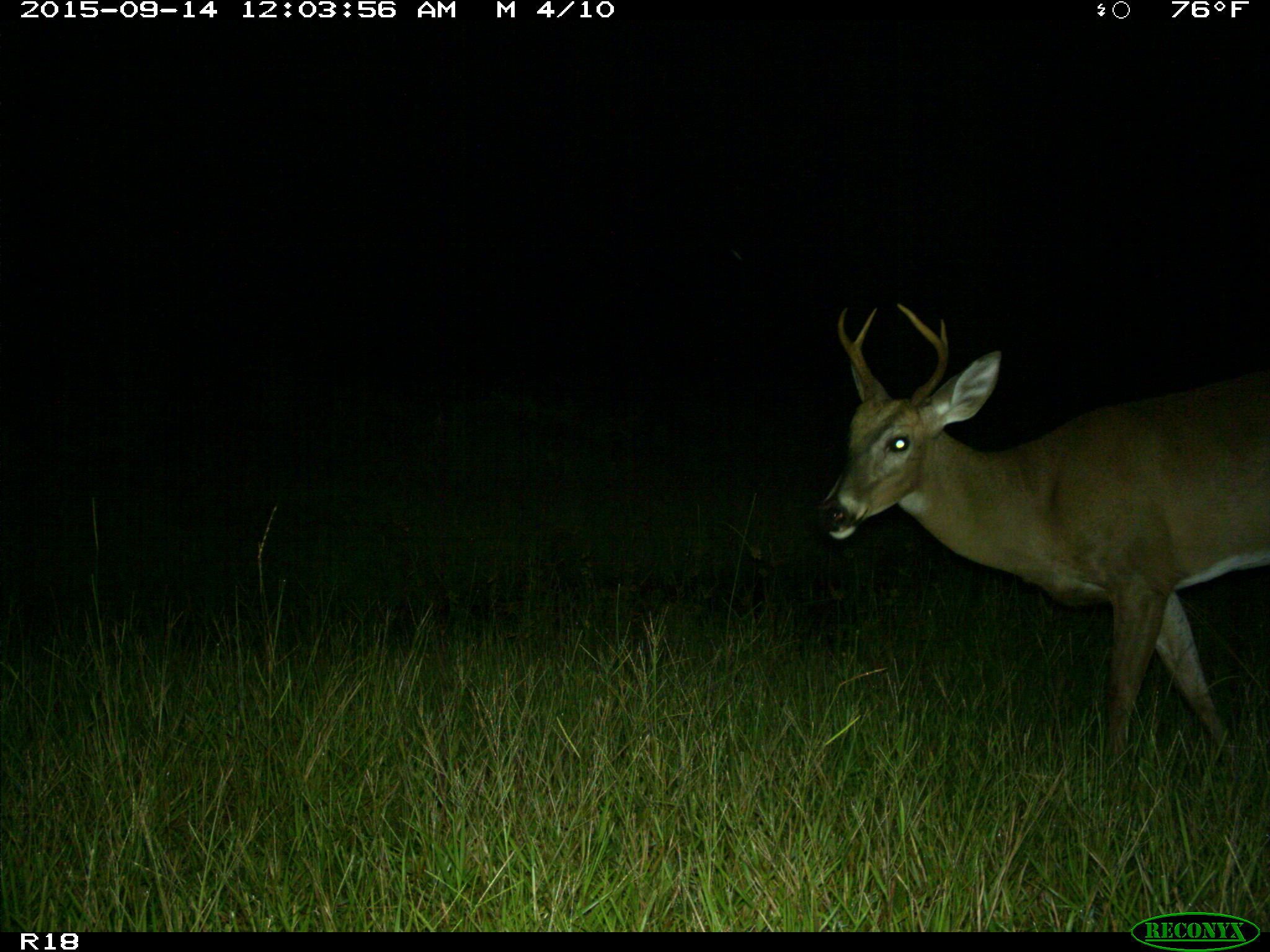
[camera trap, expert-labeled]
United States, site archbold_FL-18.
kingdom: Animalia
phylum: Chordata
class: Mammalia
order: Artiodactyla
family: Cervidae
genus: Odocoileus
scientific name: Odocoileus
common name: deer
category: unidentified deer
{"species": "unidentified deer (deer) (Odocoileus)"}